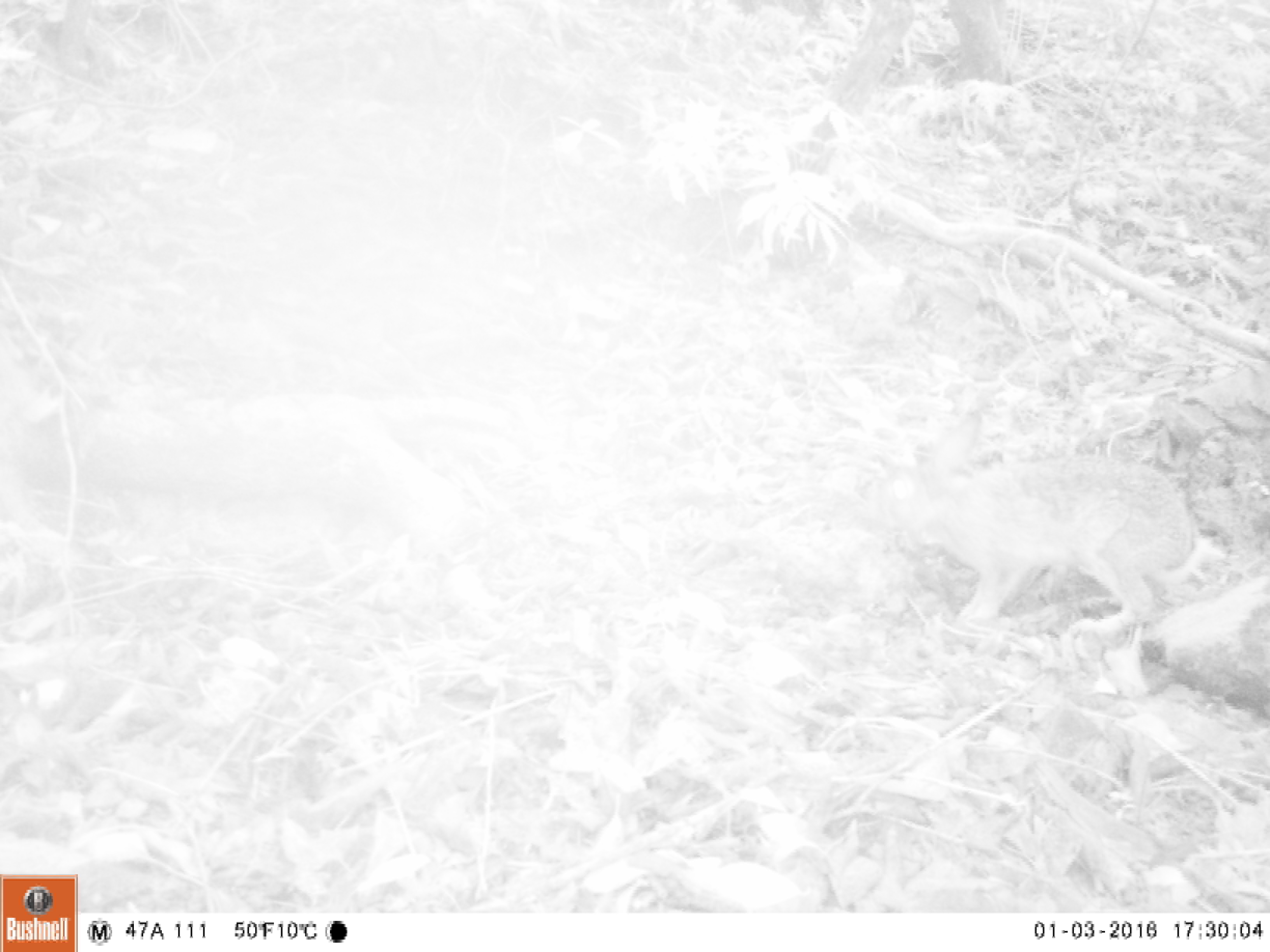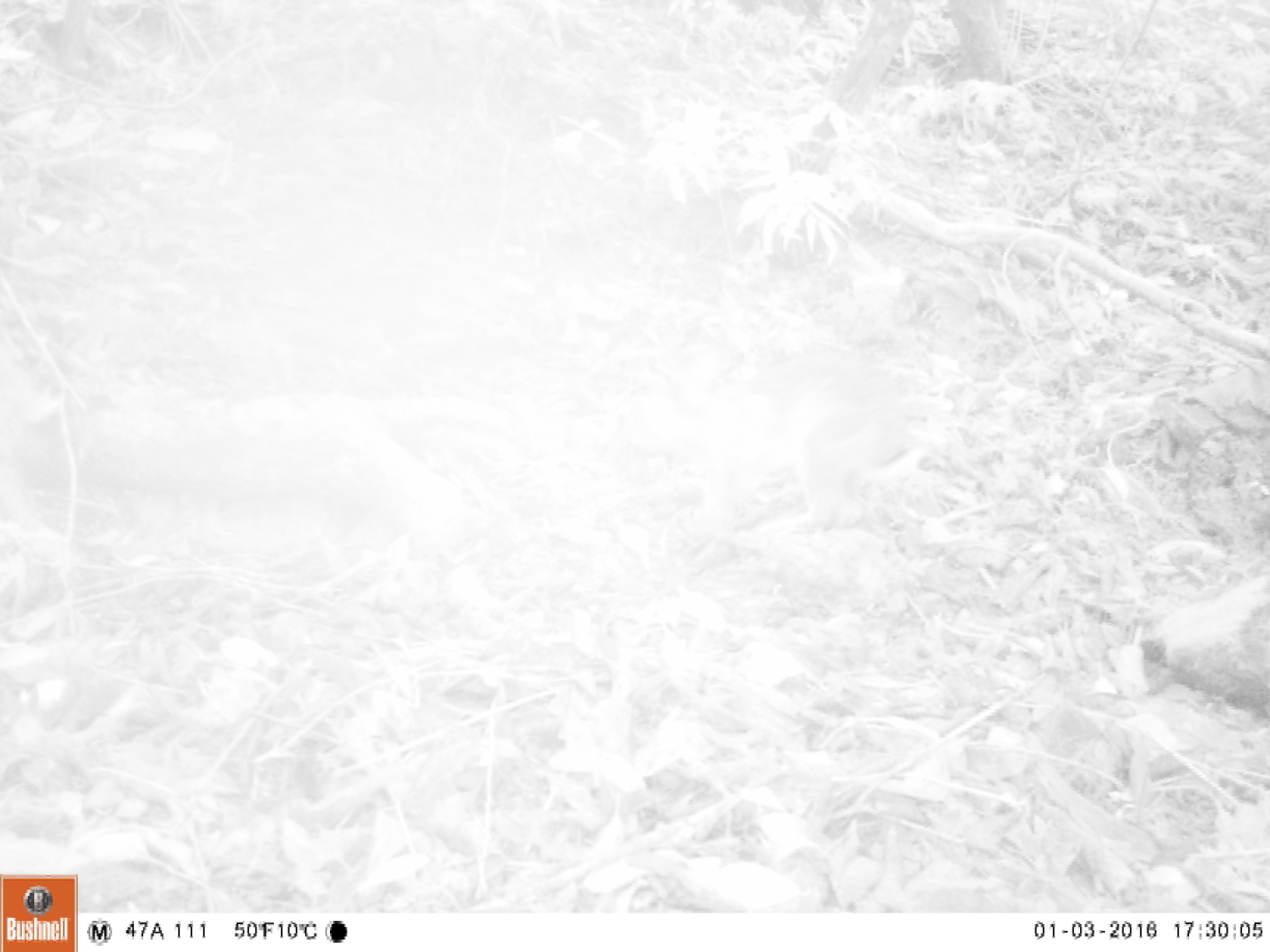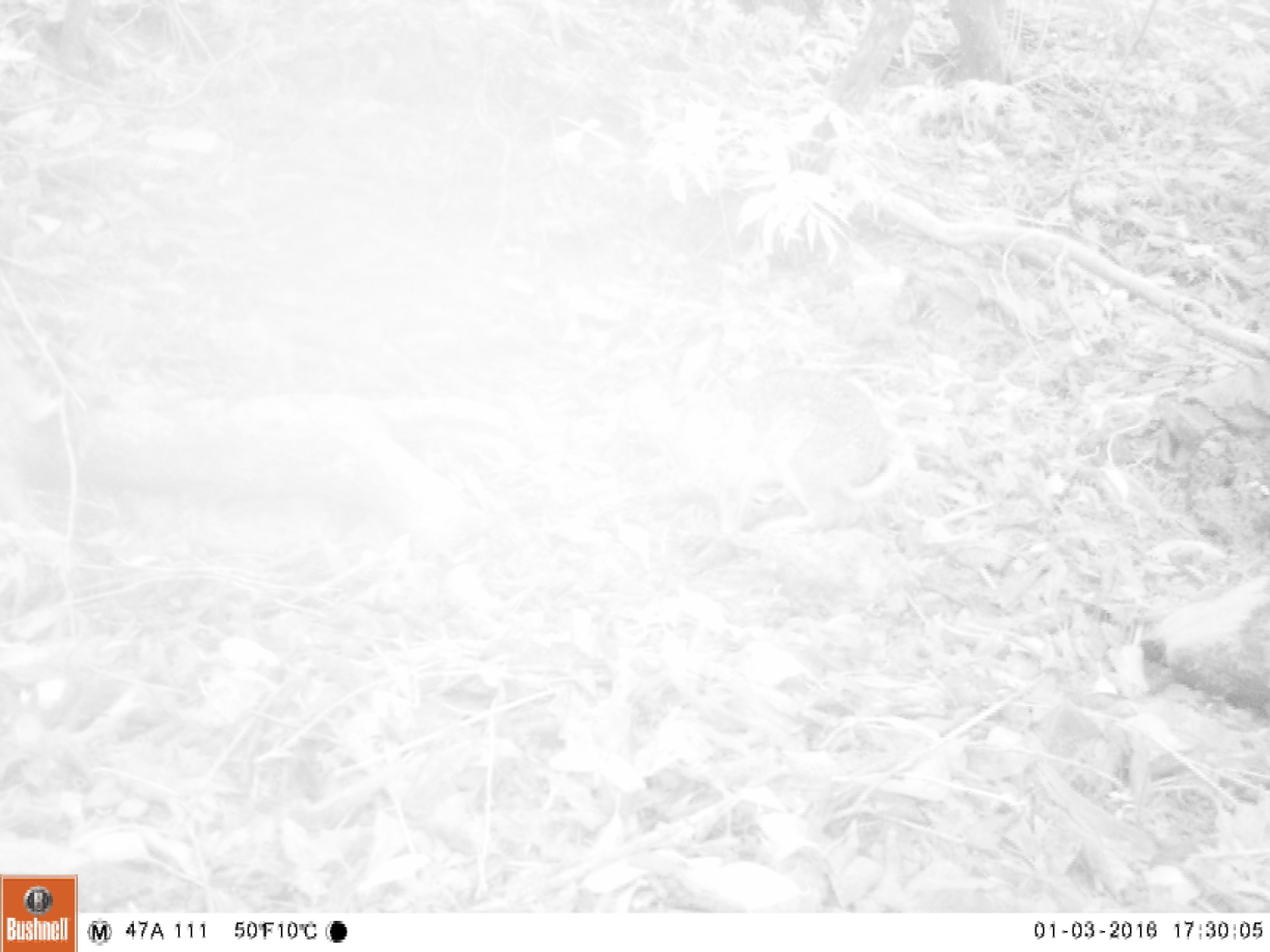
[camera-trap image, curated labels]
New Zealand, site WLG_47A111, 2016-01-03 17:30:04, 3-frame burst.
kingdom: Animalia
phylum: Chordata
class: Mammalia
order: Lagomorpha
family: Leporidae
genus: Oryctolagus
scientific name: Oryctolagus cuniculus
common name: european rabbit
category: rabbit